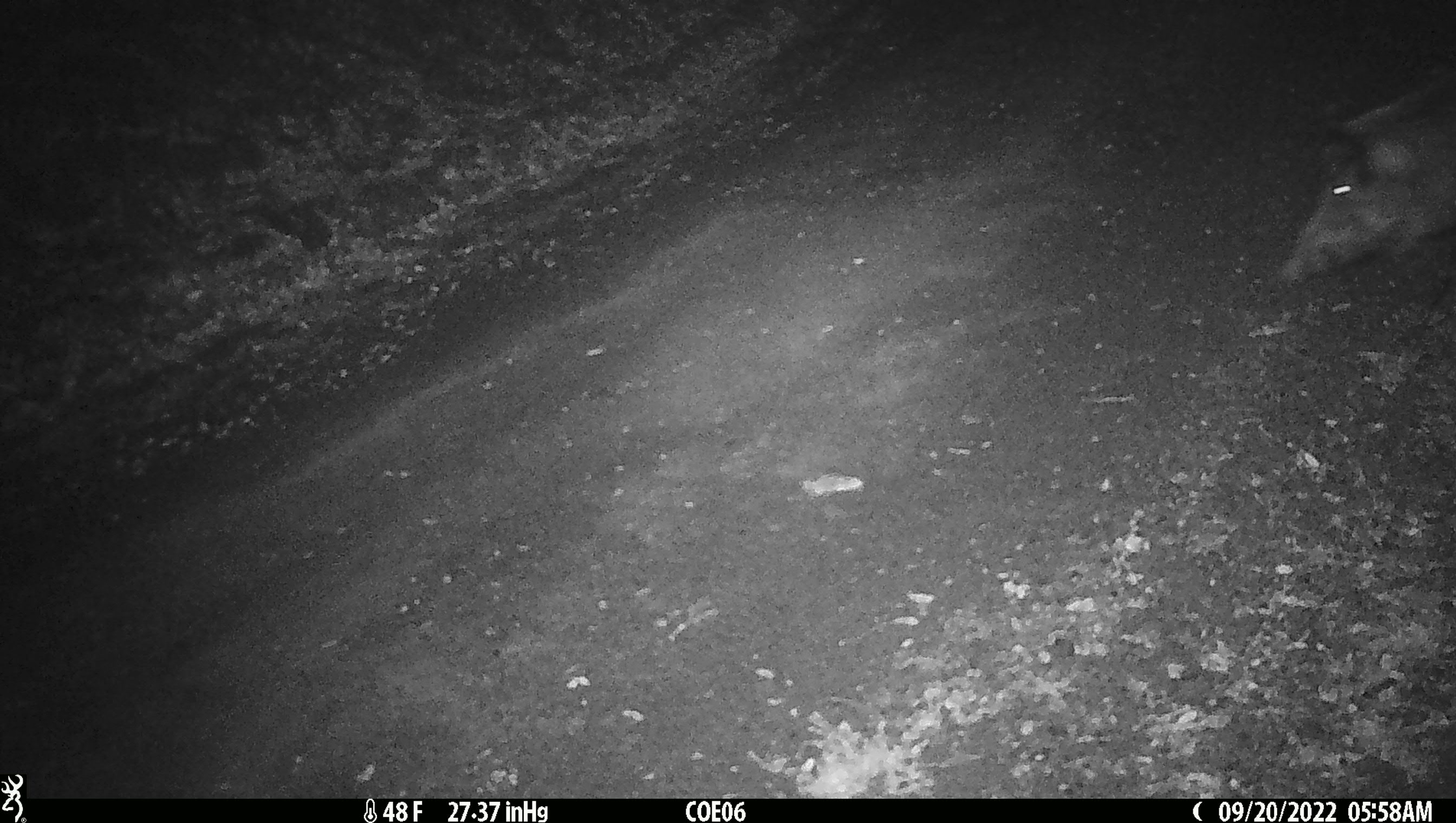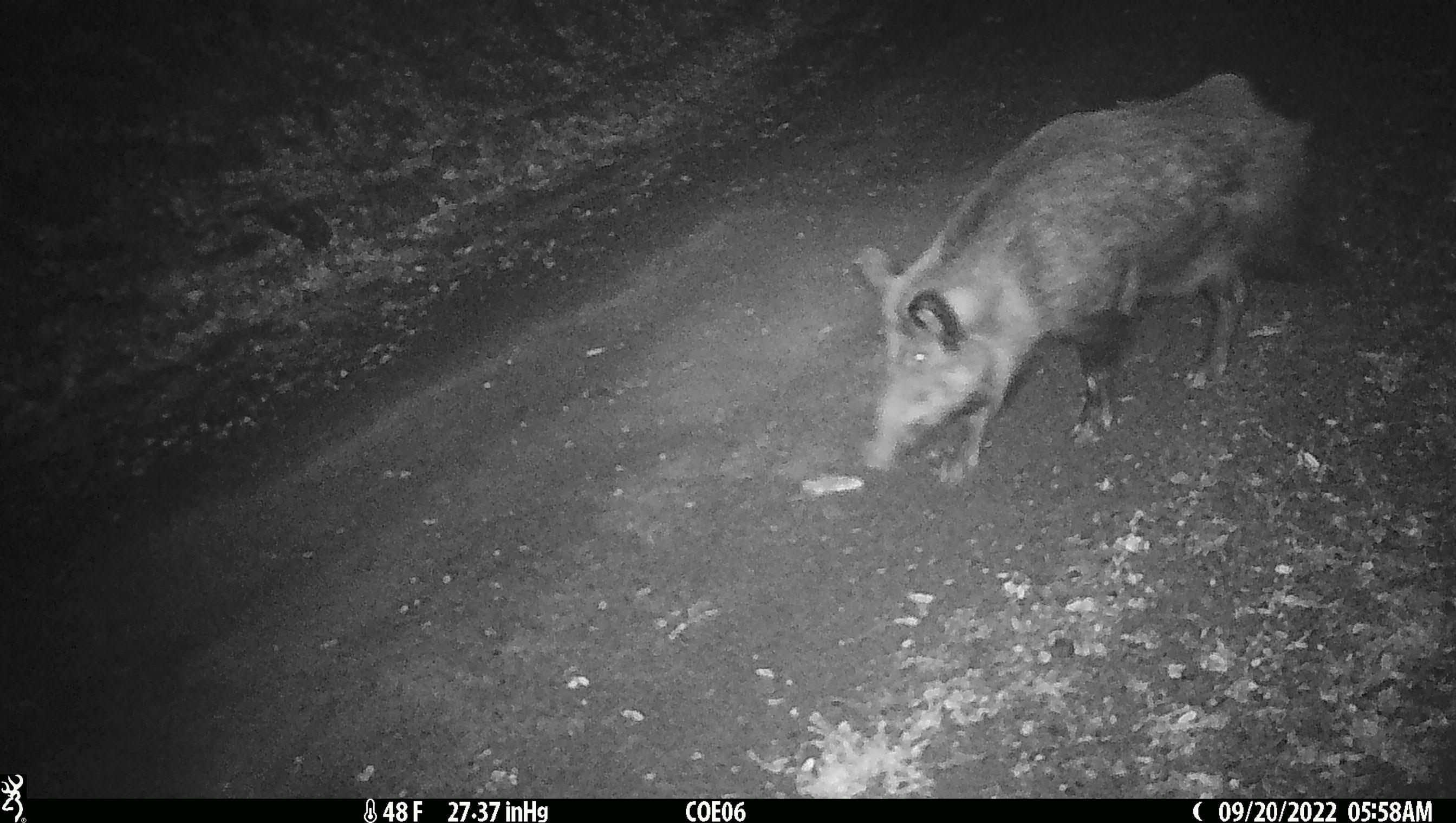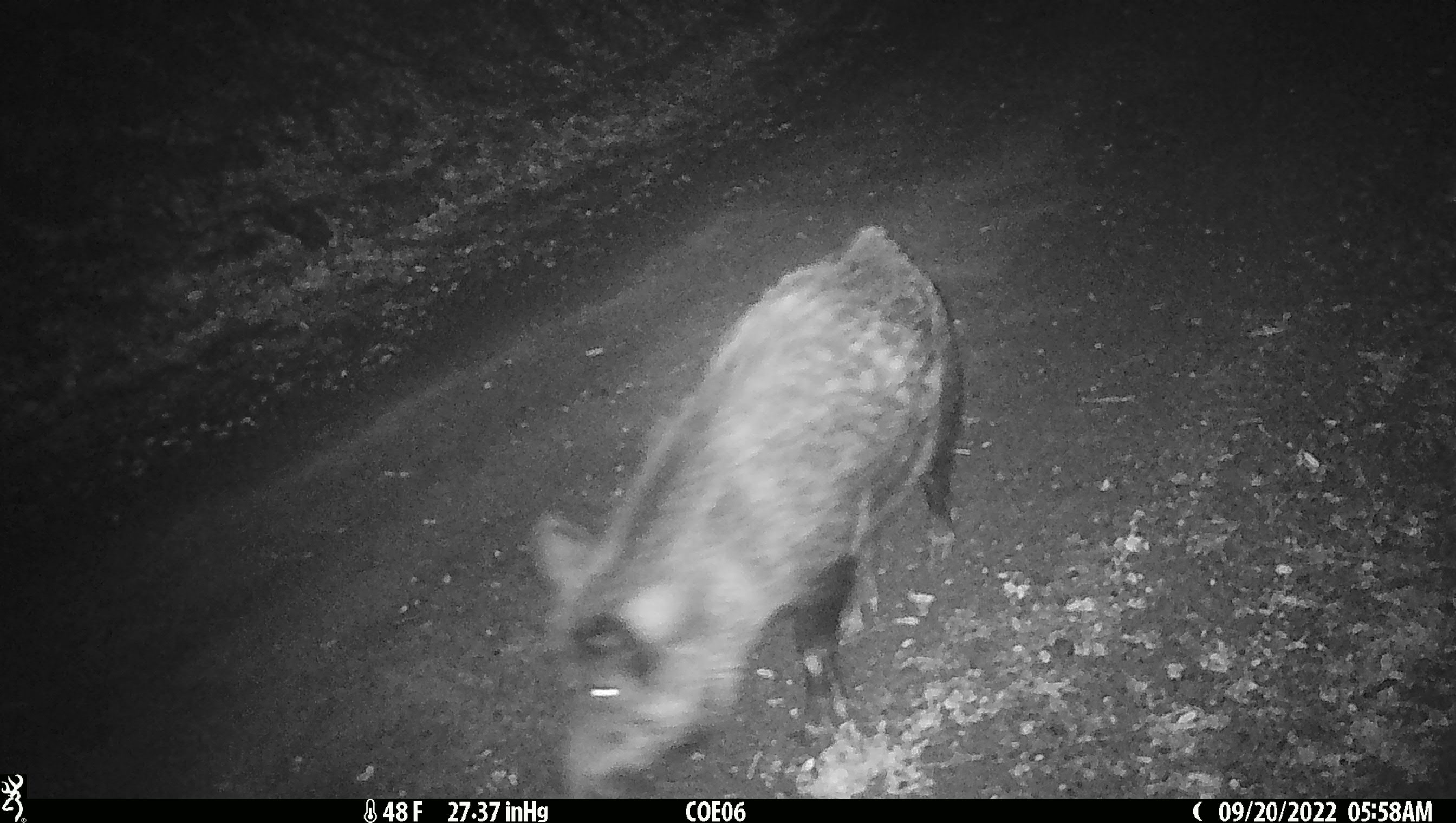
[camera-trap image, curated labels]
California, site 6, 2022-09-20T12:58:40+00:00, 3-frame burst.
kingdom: Animalia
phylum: Chordata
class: Mammalia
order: Artiodactyla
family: Suidae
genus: Sus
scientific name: Sus scrofa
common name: wild boar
Wild boar (Sus scrofa).